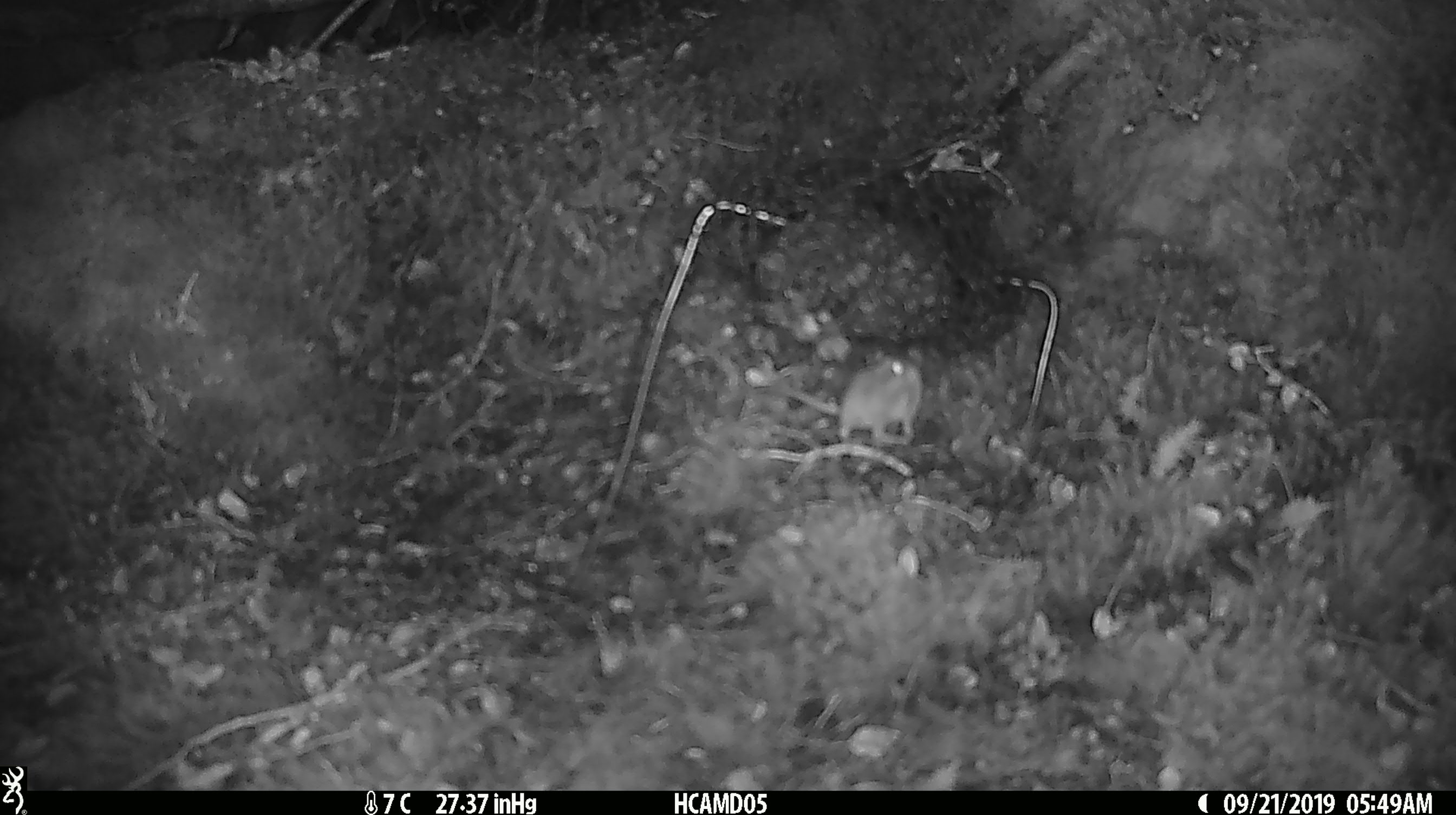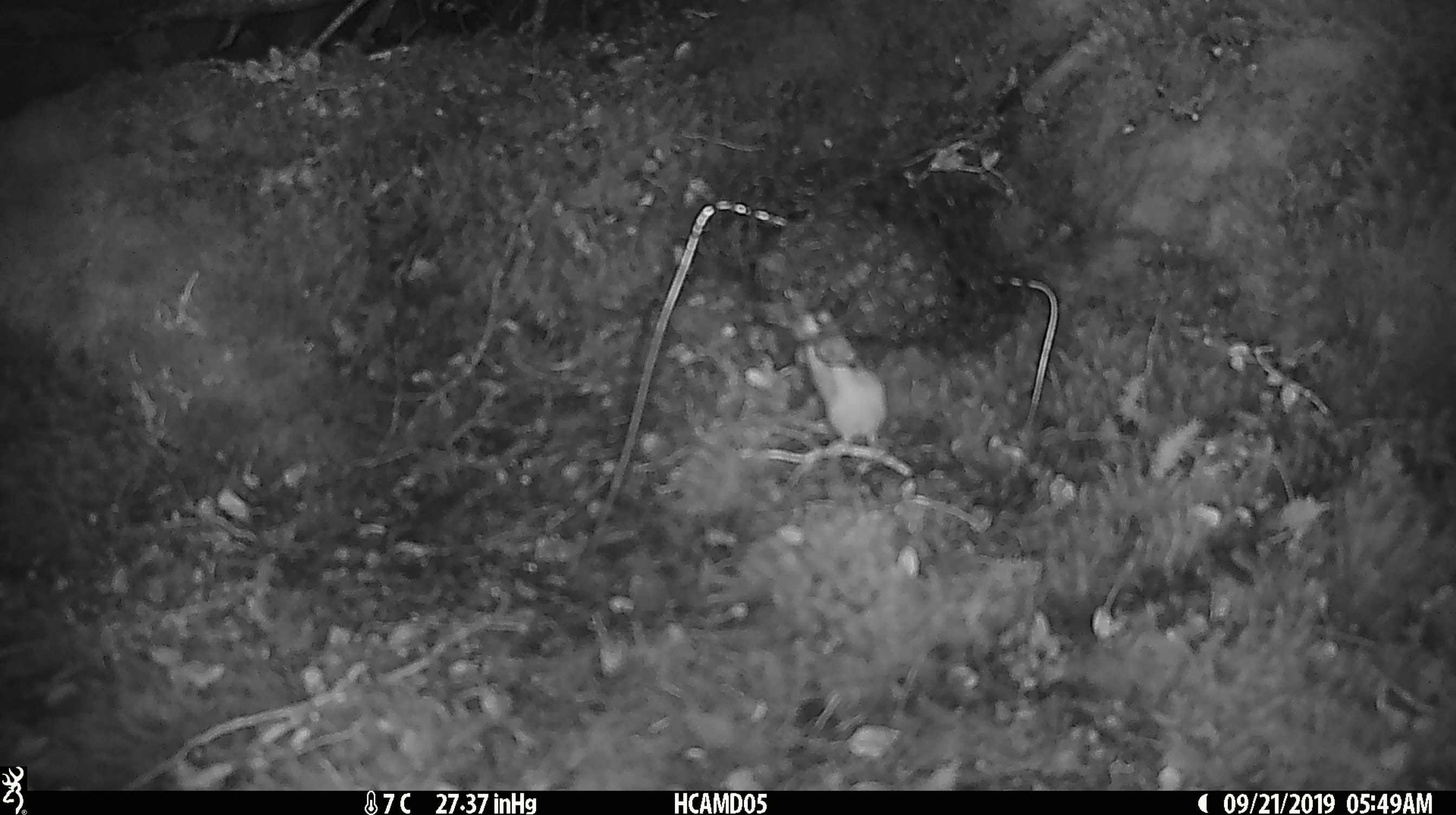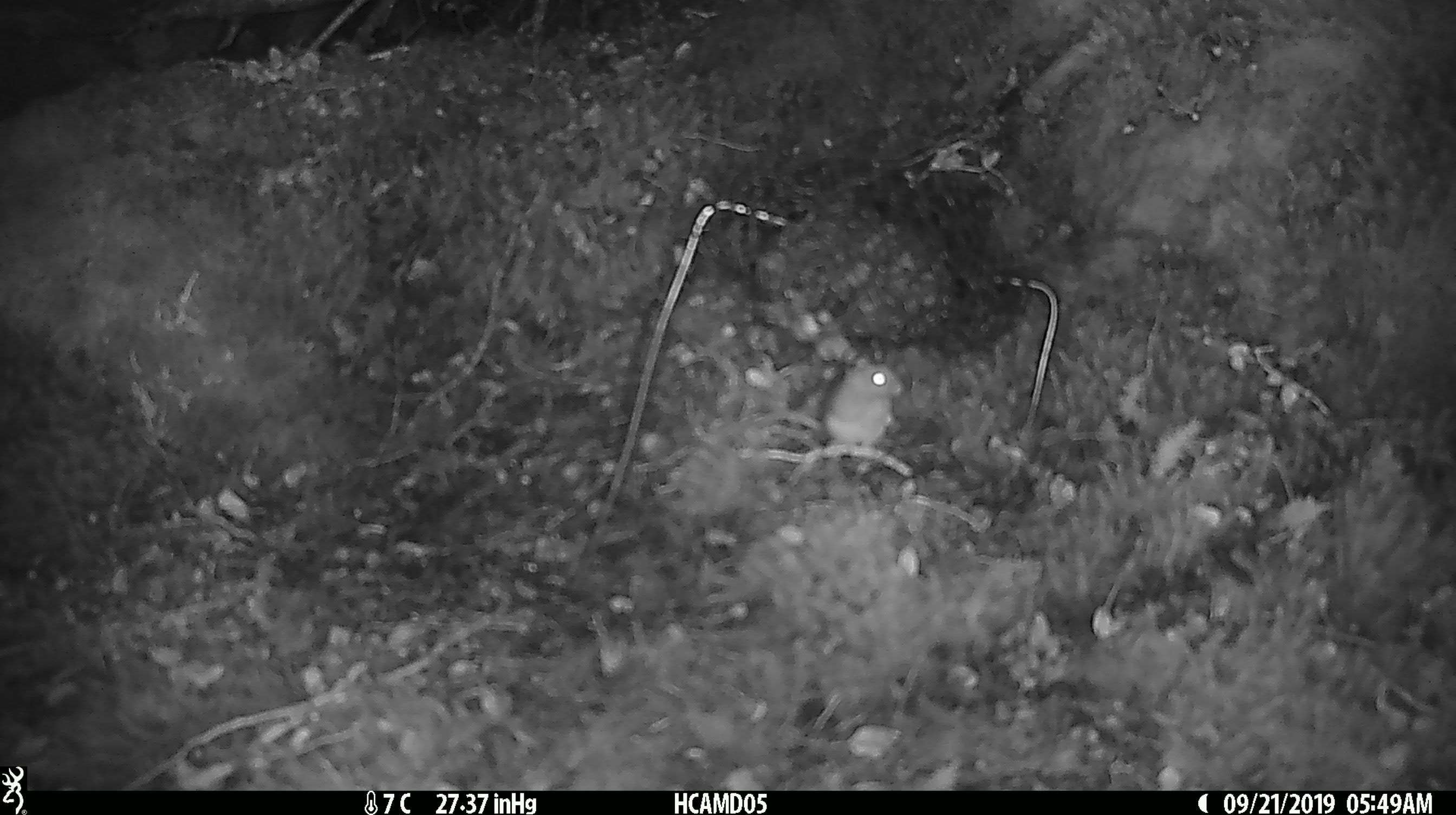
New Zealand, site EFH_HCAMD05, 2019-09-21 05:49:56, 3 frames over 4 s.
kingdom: Animalia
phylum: Chordata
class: Mammalia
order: Rodentia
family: Muridae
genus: Mus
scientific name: Mus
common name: mouse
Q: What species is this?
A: Mouse (Mus).